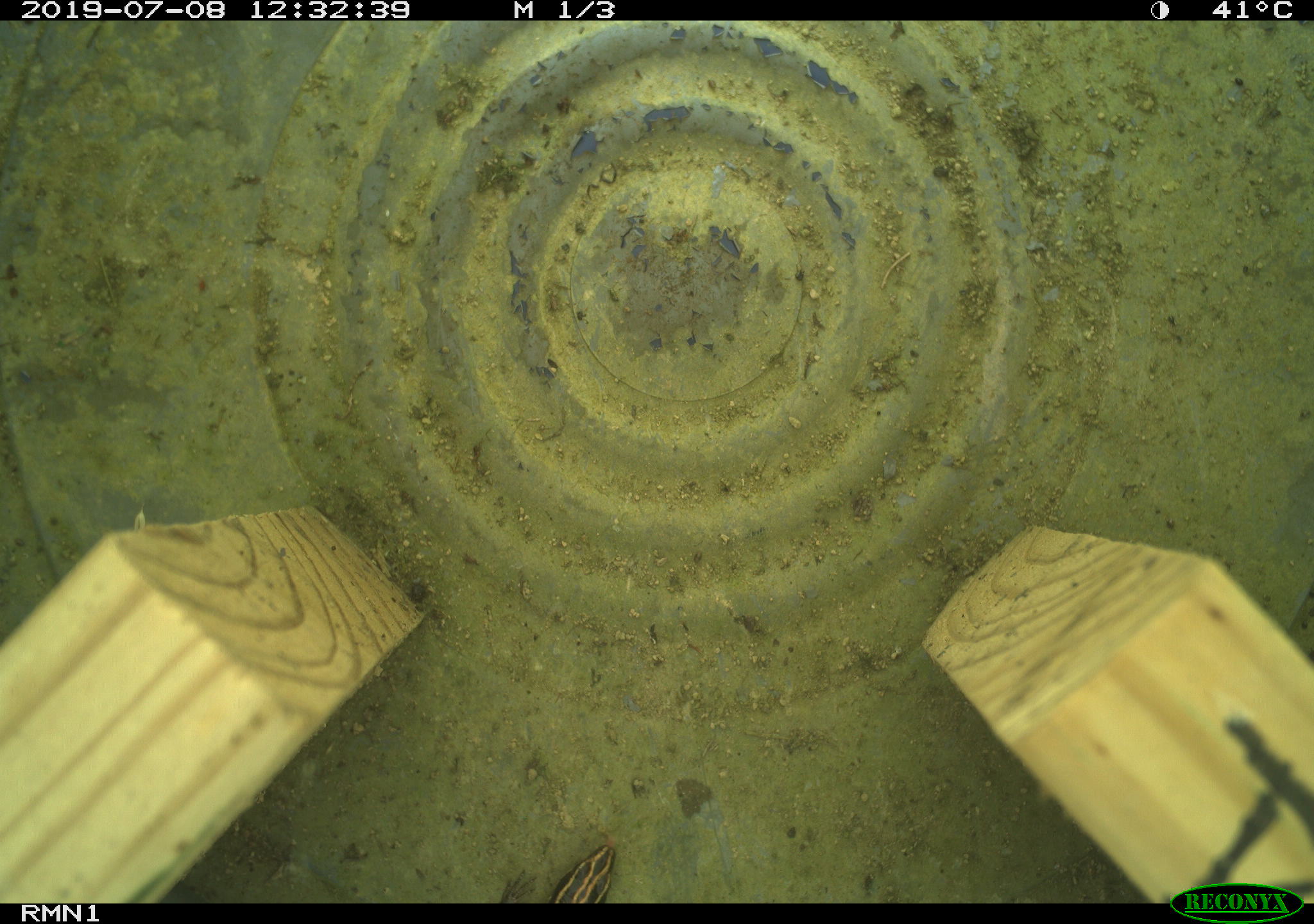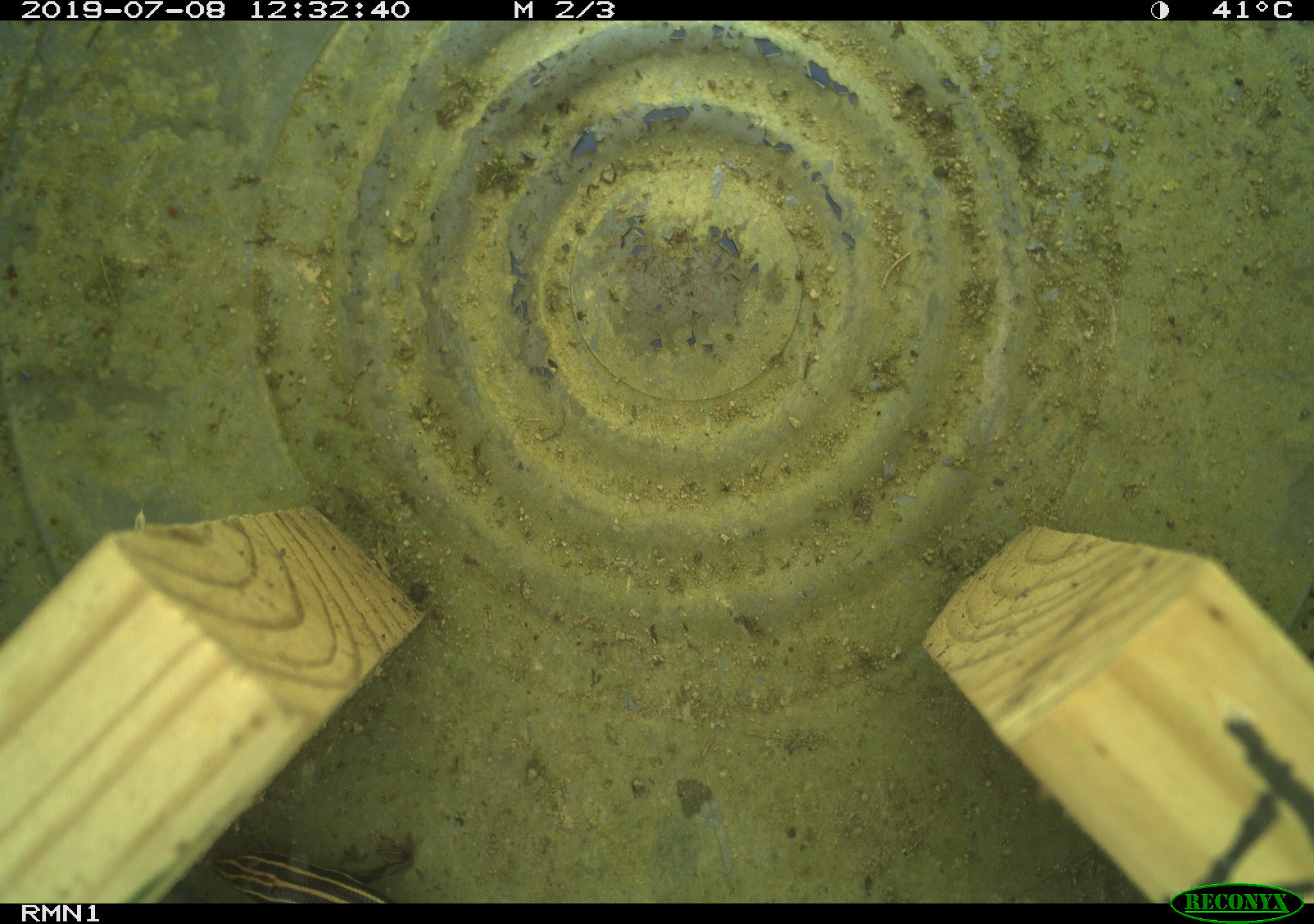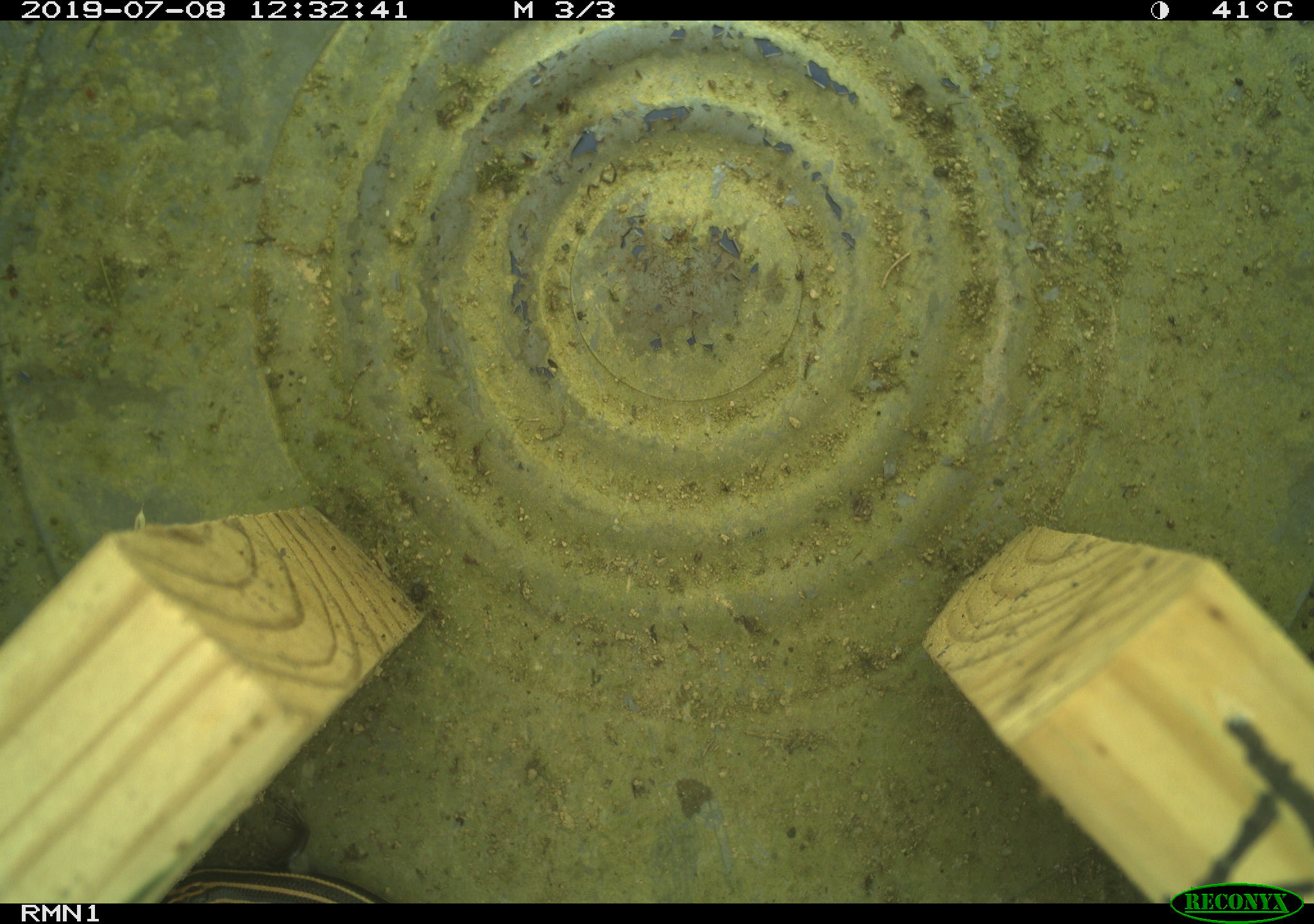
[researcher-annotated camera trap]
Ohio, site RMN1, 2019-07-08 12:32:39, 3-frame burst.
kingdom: Animalia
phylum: Chordata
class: Reptilia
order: Squamata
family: Scincidae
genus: Plestiodon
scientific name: Plestiodon fasciatus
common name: common five-lined skink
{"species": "common five-lined skink (Plestiodon fasciatus)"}